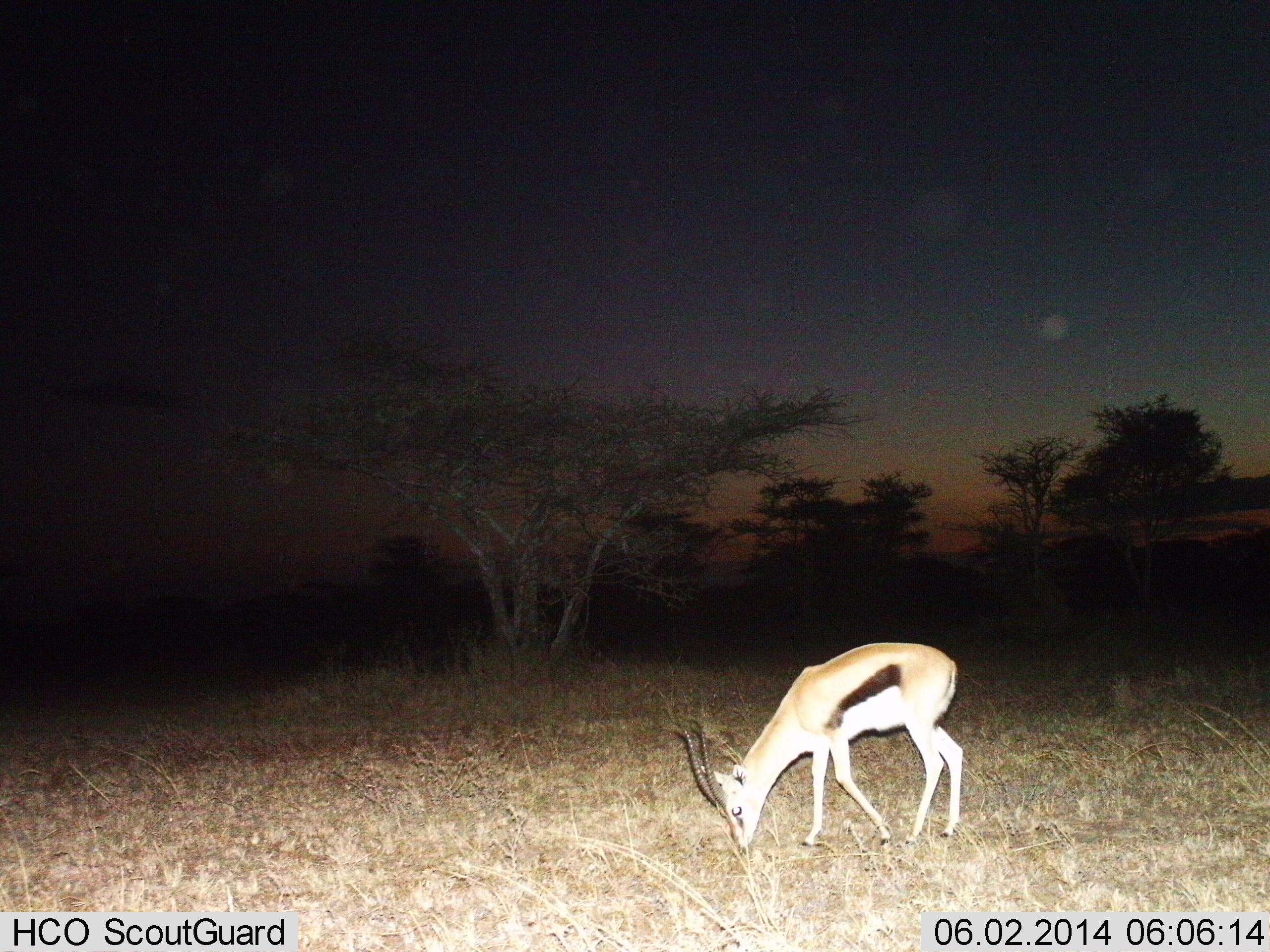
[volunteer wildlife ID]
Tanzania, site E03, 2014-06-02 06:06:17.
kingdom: Animalia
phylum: Chordata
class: Mammalia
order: Artiodactyla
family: Bovidae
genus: Eudorcas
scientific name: Eudorcas thomsonii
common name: thomson's gazelle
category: gazellethomsons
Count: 1.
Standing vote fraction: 0%.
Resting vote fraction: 0%.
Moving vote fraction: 10%.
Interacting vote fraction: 0%.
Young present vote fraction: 0%.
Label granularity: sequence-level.